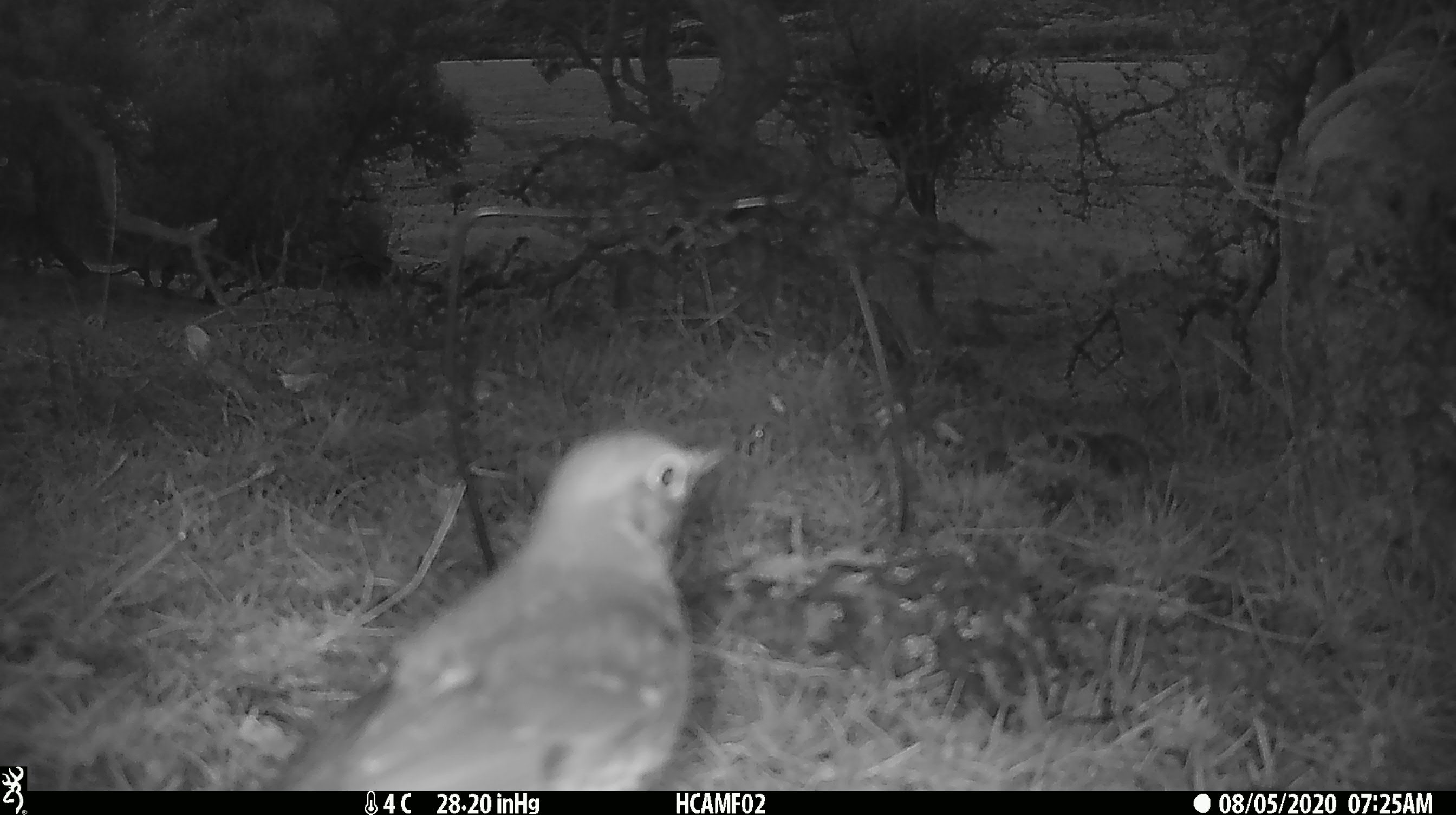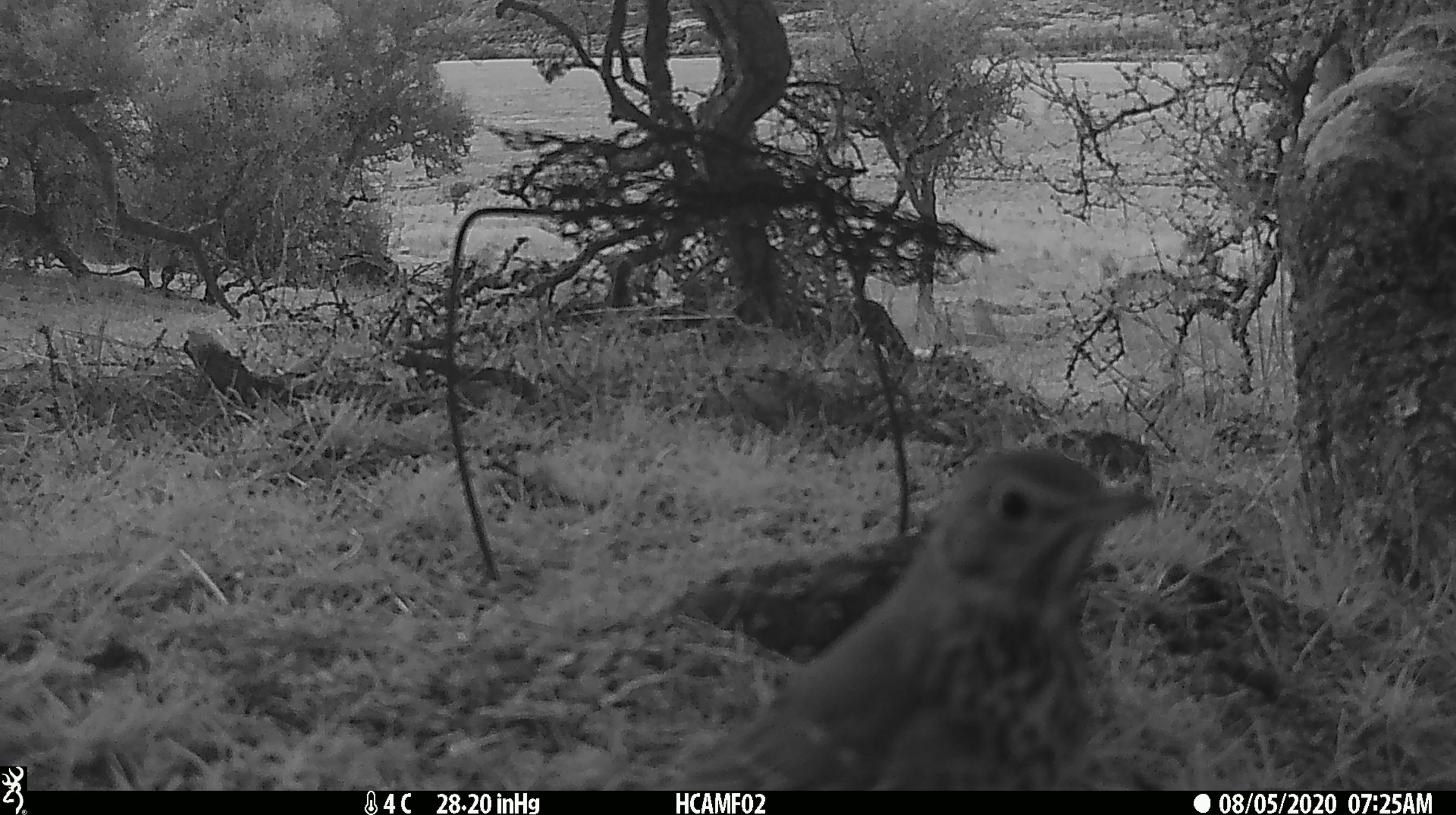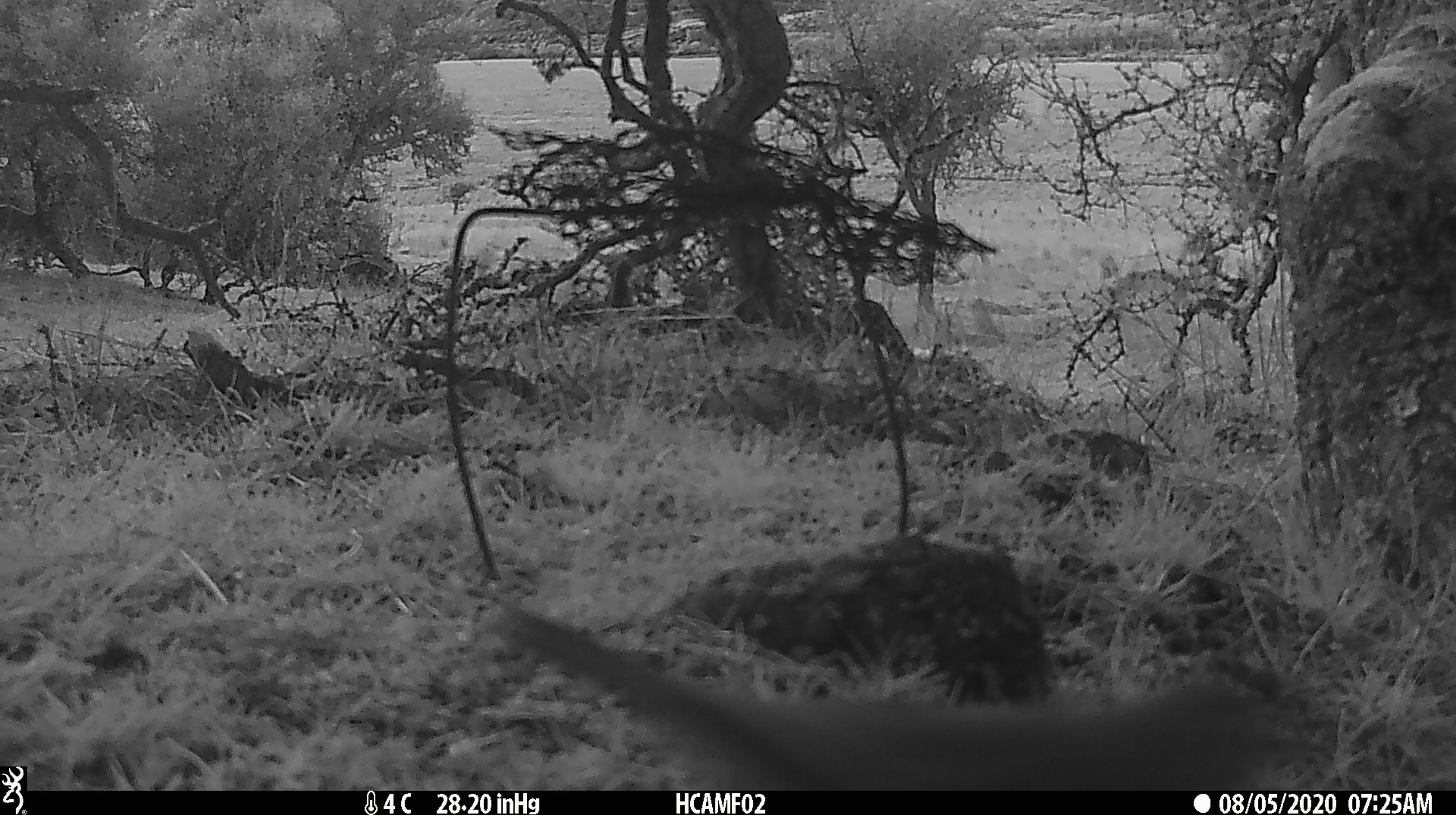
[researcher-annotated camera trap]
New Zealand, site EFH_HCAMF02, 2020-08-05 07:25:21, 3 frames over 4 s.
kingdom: Animalia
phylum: Chordata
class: Aves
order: Passeriformes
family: Turdidae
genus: Turdus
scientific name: Turdus philomelos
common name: song thrush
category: thrush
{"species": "thrush (song thrush) (Turdus philomelos)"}